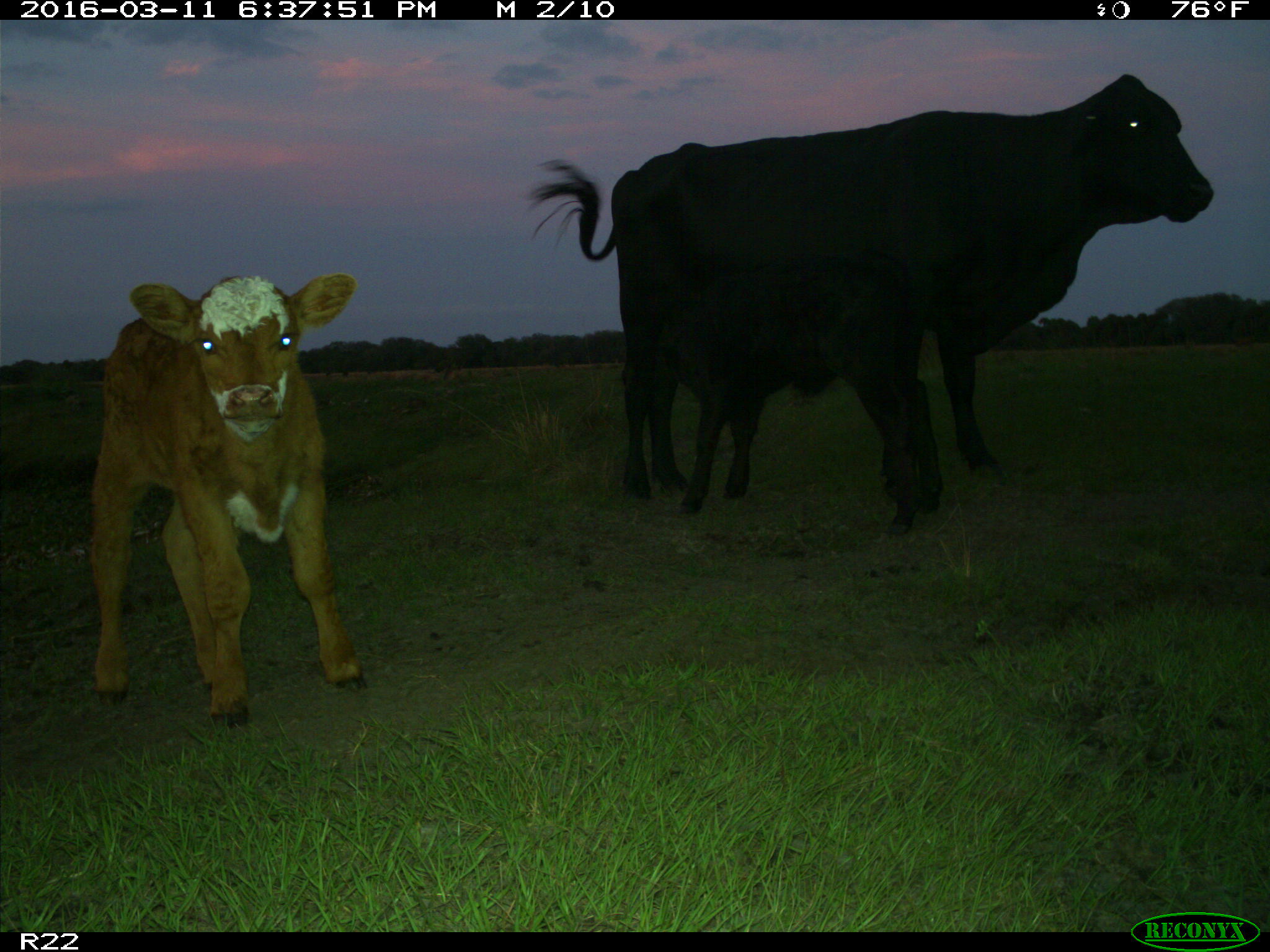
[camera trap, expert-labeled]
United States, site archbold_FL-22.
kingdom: Animalia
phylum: Chordata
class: Mammalia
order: Artiodactyla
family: Bovidae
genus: Bos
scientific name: Bos taurus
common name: domestic cow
Bos taurus (domestic cow).